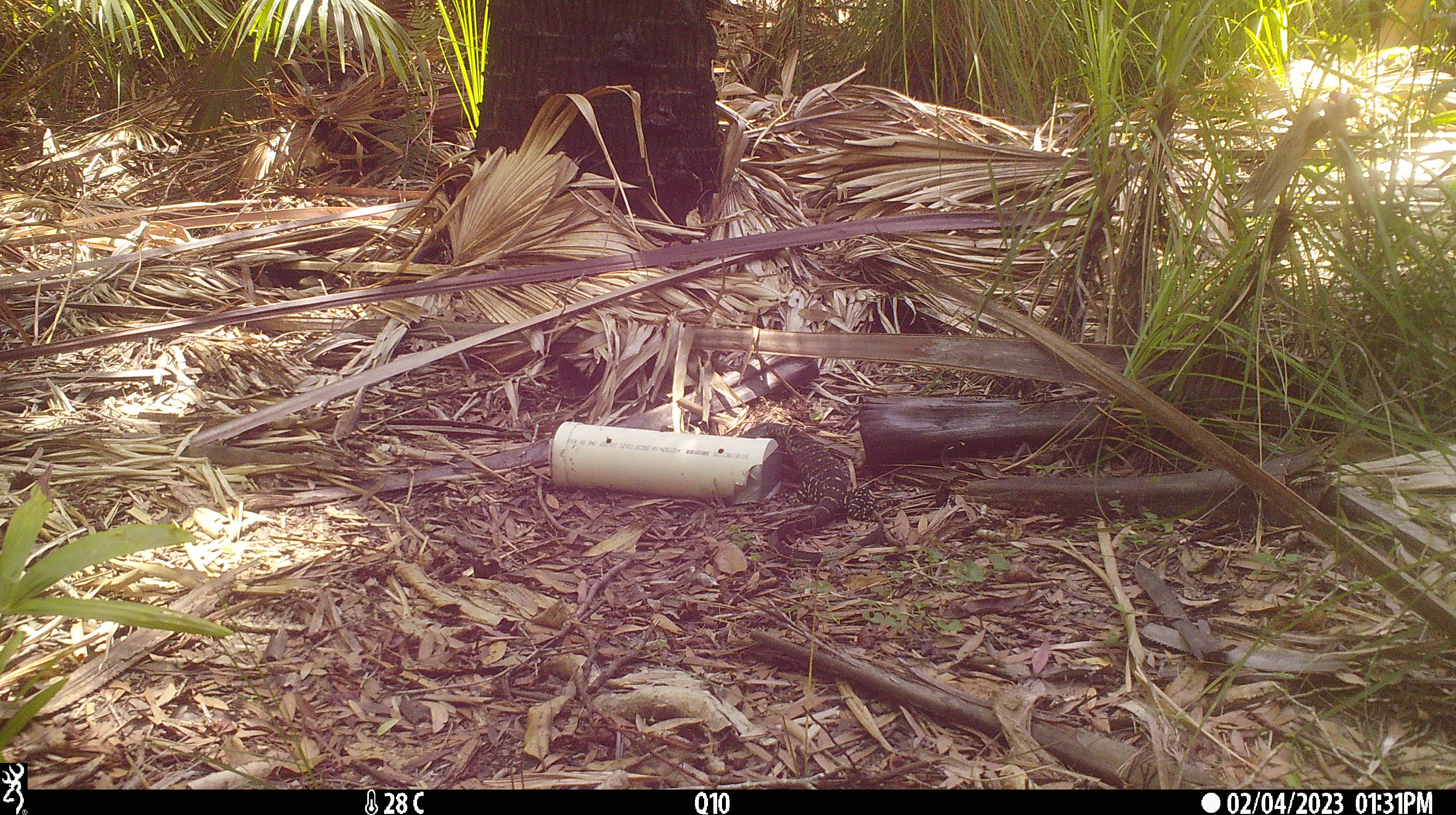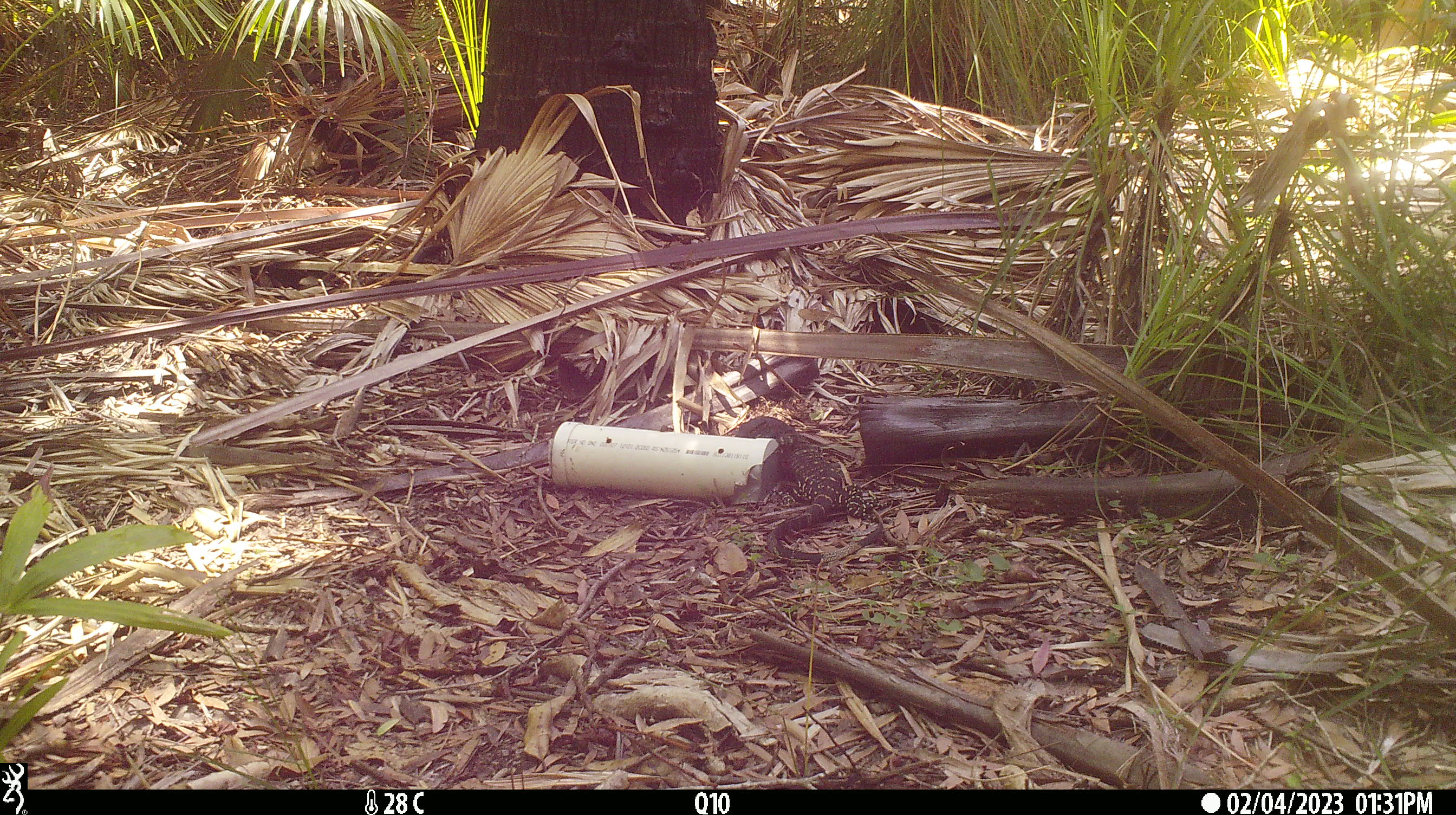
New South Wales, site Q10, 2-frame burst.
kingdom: Animalia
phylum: Chordata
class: Reptilia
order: Squamata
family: Varanidae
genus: Varanus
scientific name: Varanus varius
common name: lace monitor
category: goanna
Goanna (lace monitor) (Varanus varius).